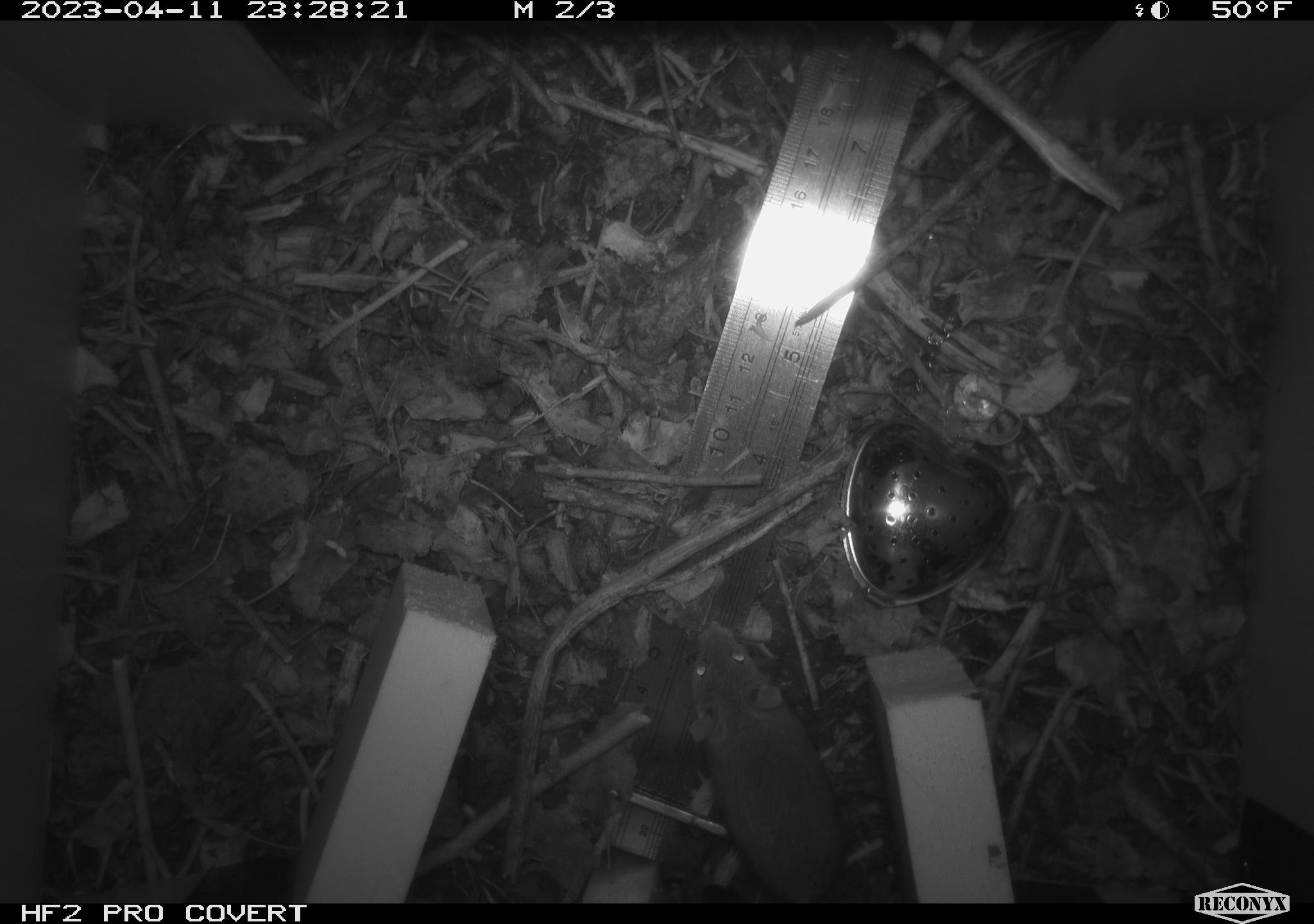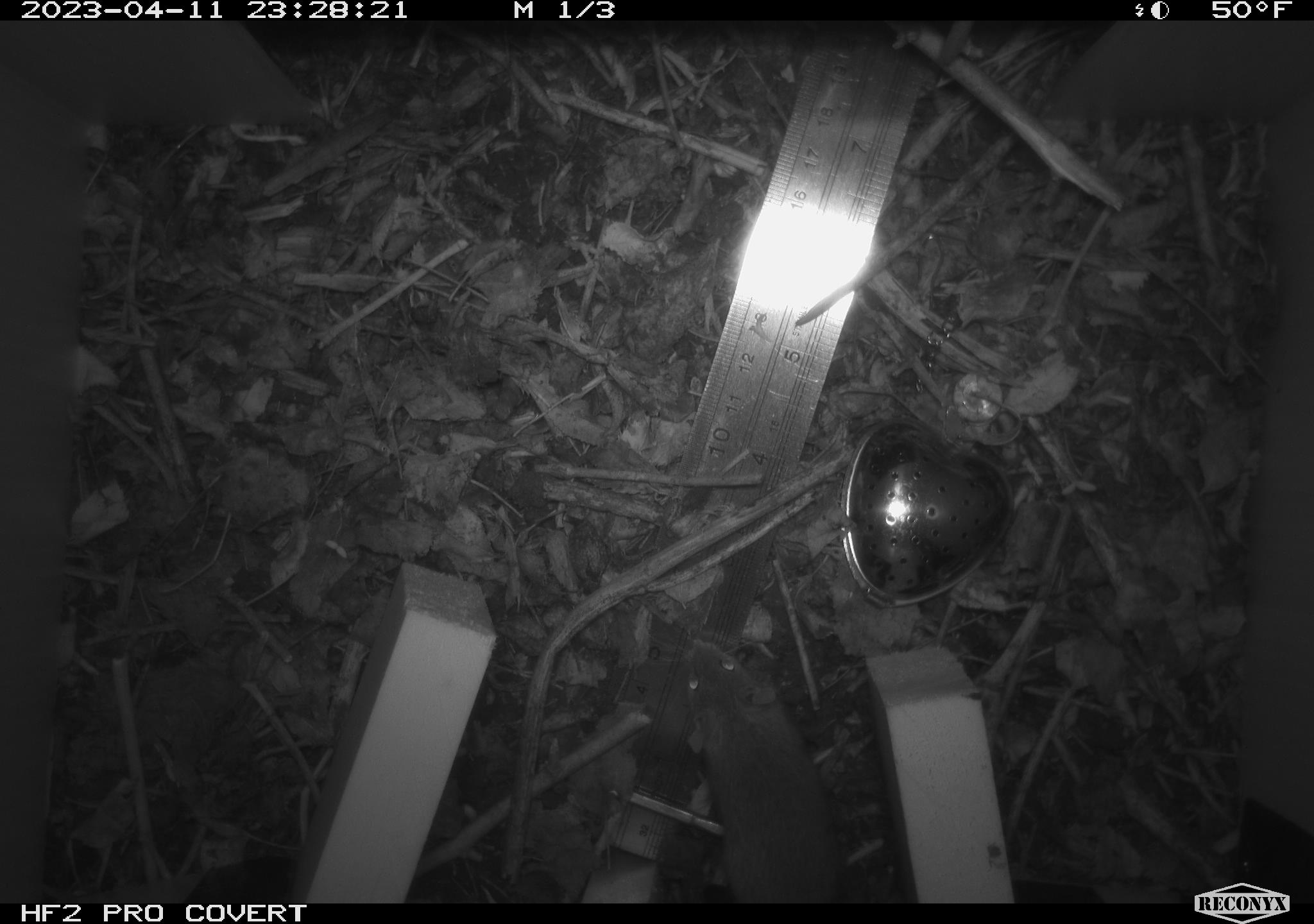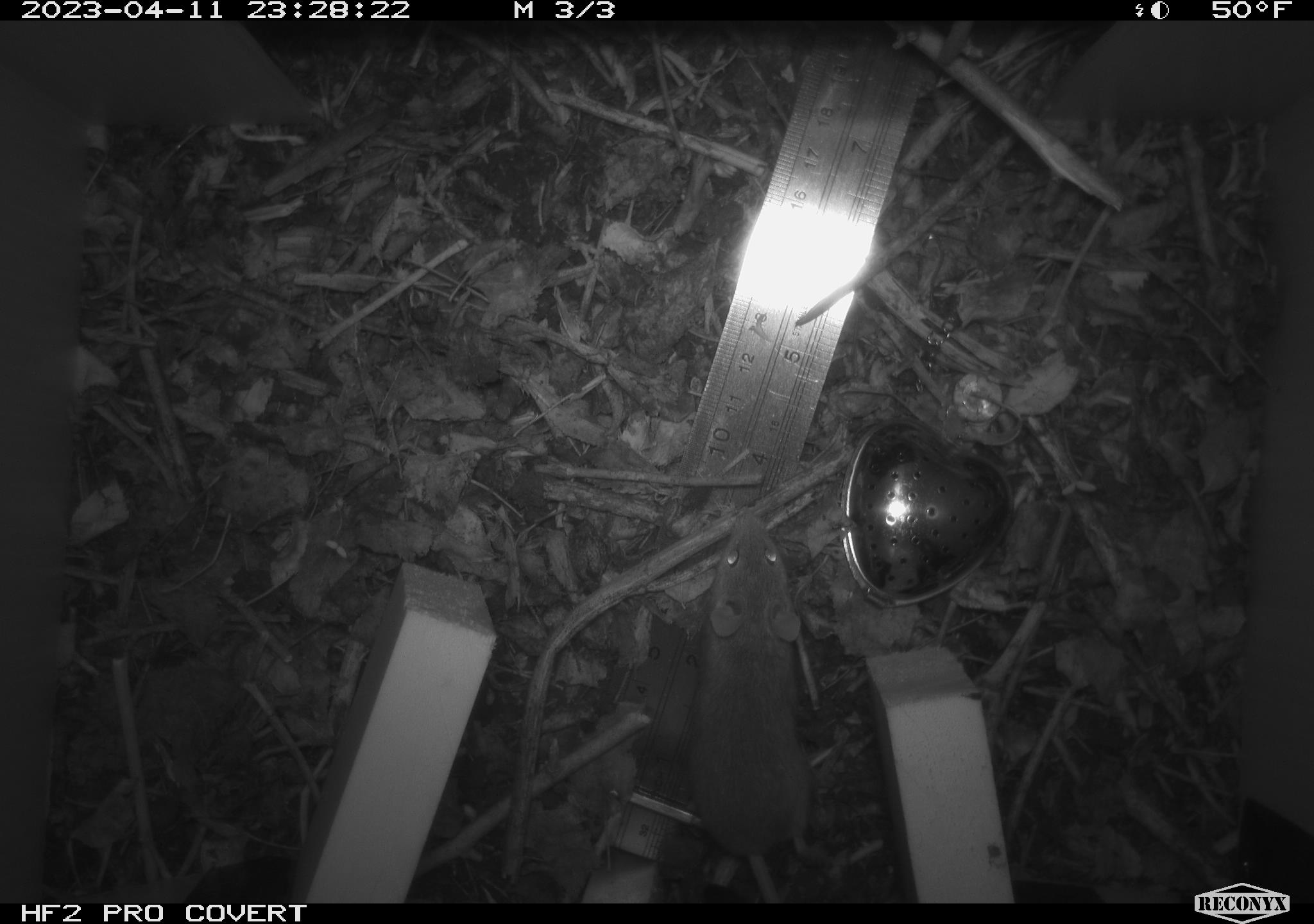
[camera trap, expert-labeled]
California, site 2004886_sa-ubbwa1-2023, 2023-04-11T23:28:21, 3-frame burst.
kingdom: Animalia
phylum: Chordata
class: Mammalia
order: Rodentia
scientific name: Rodentia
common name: mouse species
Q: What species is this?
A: Mouse species (Rodentia).